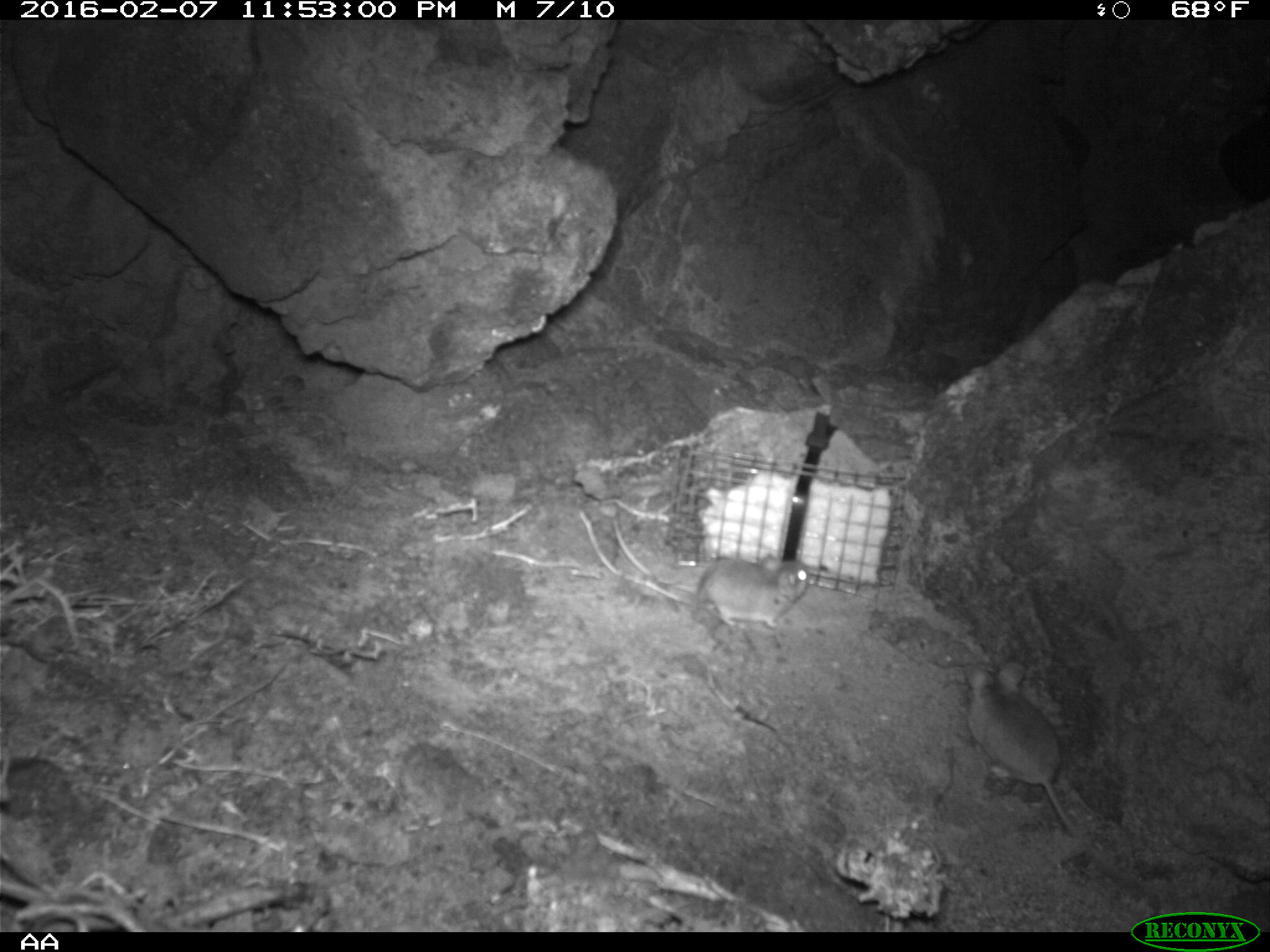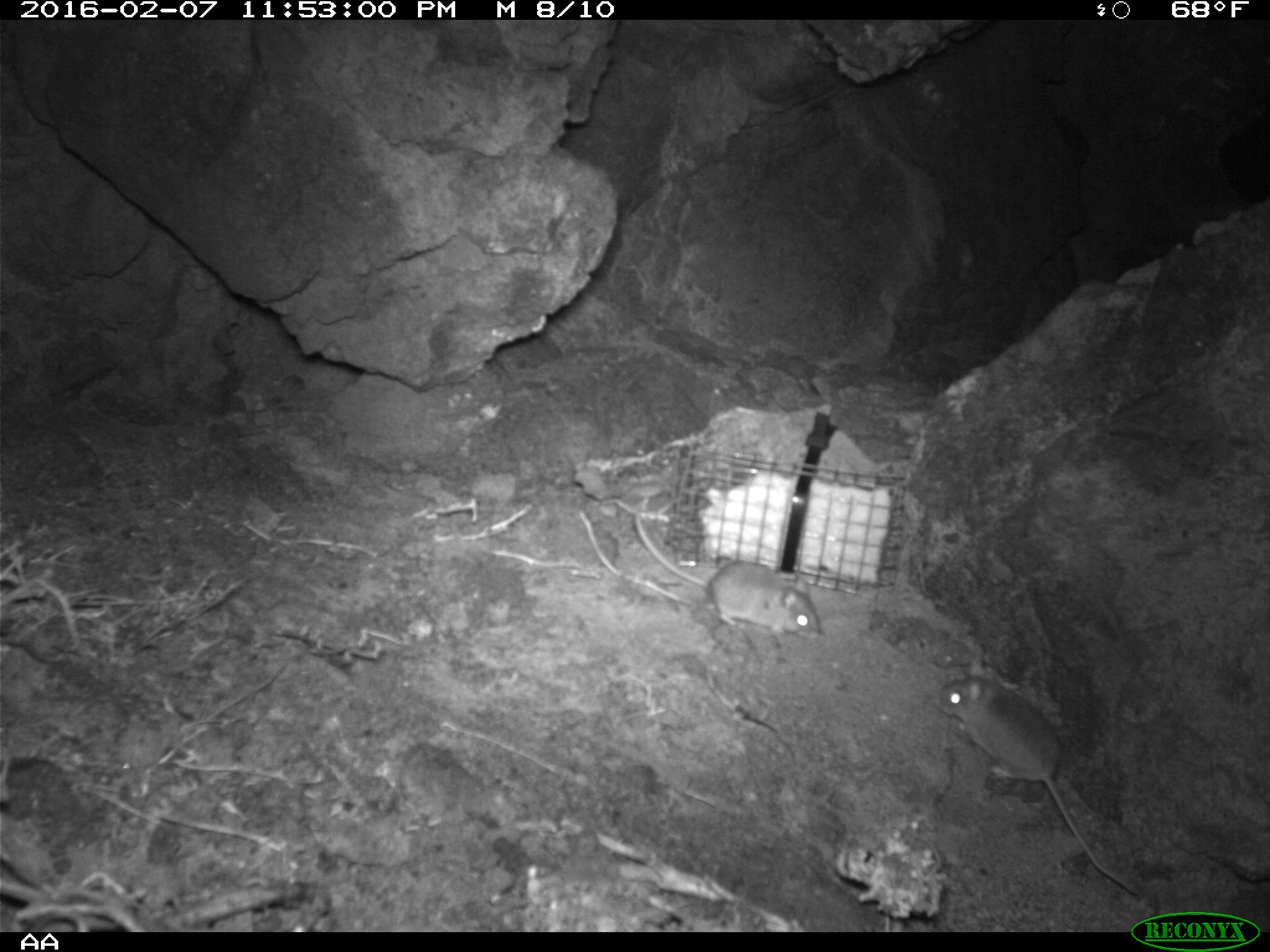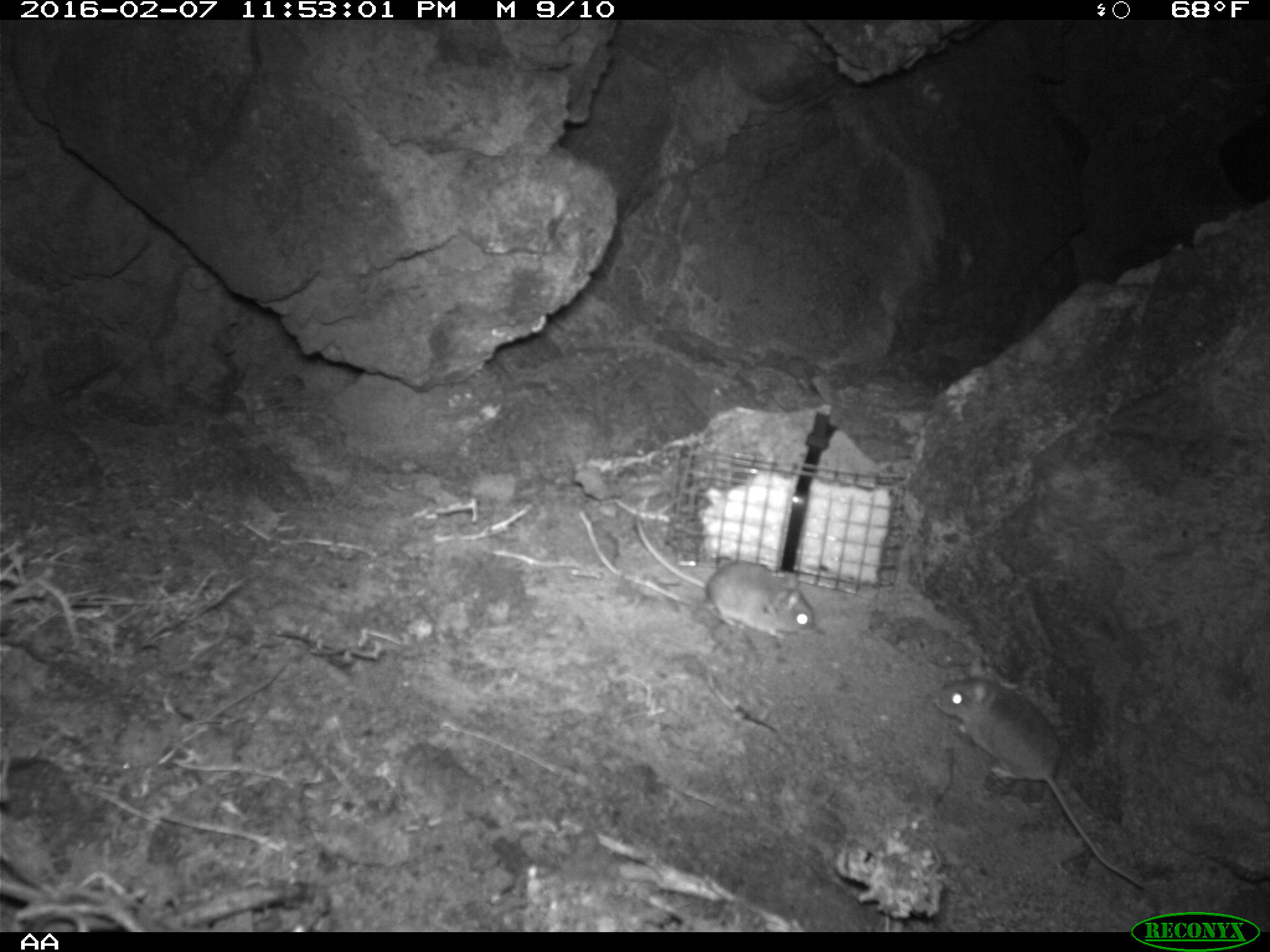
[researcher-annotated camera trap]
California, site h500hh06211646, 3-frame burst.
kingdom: Animalia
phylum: Chordata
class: Mammalia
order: Rodentia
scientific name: Rodentia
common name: rodent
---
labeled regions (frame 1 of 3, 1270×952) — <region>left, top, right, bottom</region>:
rodent: <region>964, 663, 1121, 874</region>; <region>612, 514, 808, 627</region>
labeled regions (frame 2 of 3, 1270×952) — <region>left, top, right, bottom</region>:
rodent: <region>935, 656, 1138, 895</region>; <region>633, 505, 820, 646</region>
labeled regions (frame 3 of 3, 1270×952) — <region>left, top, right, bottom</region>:
rodent: <region>933, 676, 1145, 890</region>; <region>626, 509, 815, 639</region>